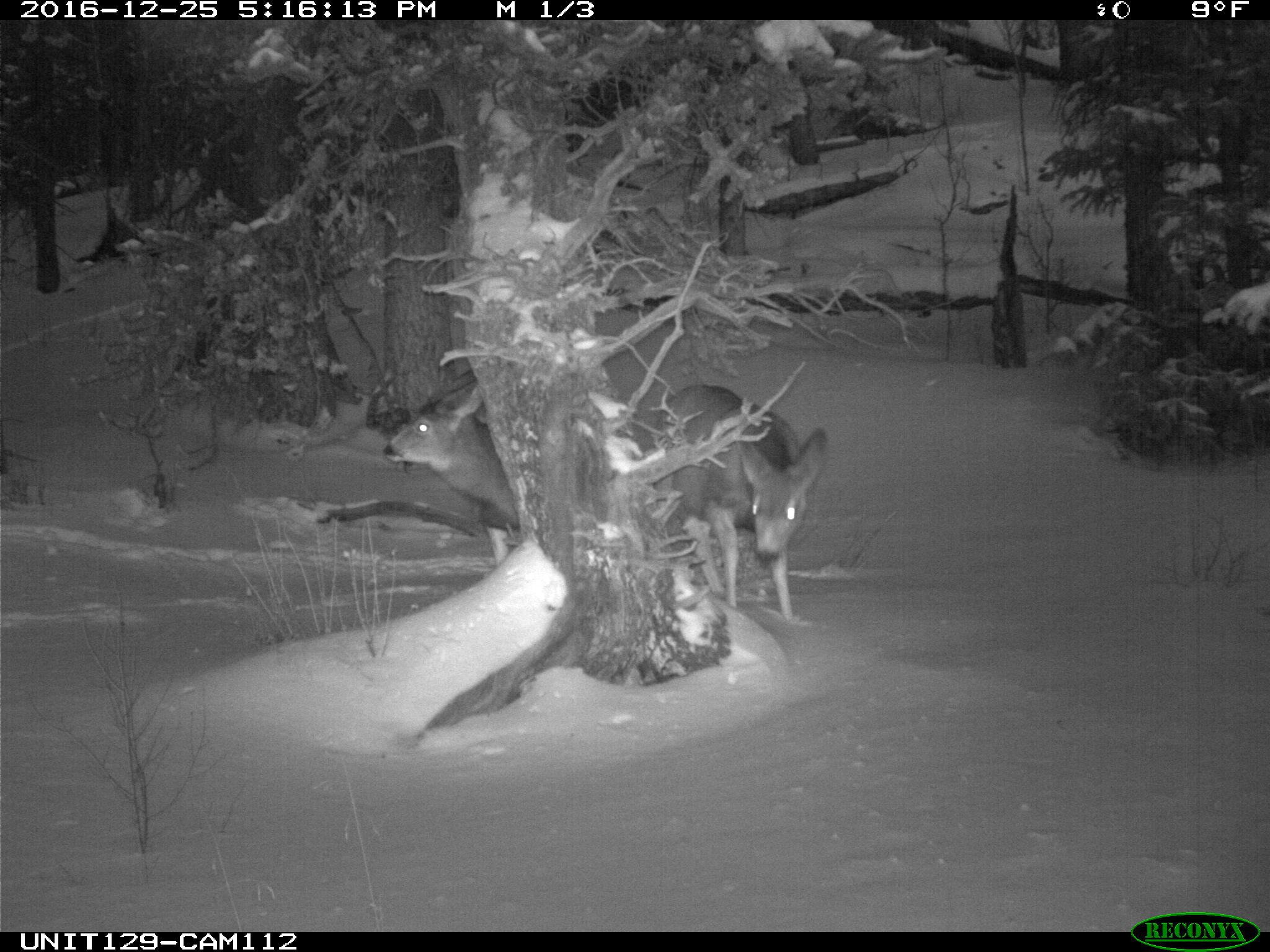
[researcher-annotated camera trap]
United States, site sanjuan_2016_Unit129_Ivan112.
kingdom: Animalia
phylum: Chordata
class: Mammalia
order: Artiodactyla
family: Cervidae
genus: Odocoileus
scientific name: Odocoileus hemionus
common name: mule deer